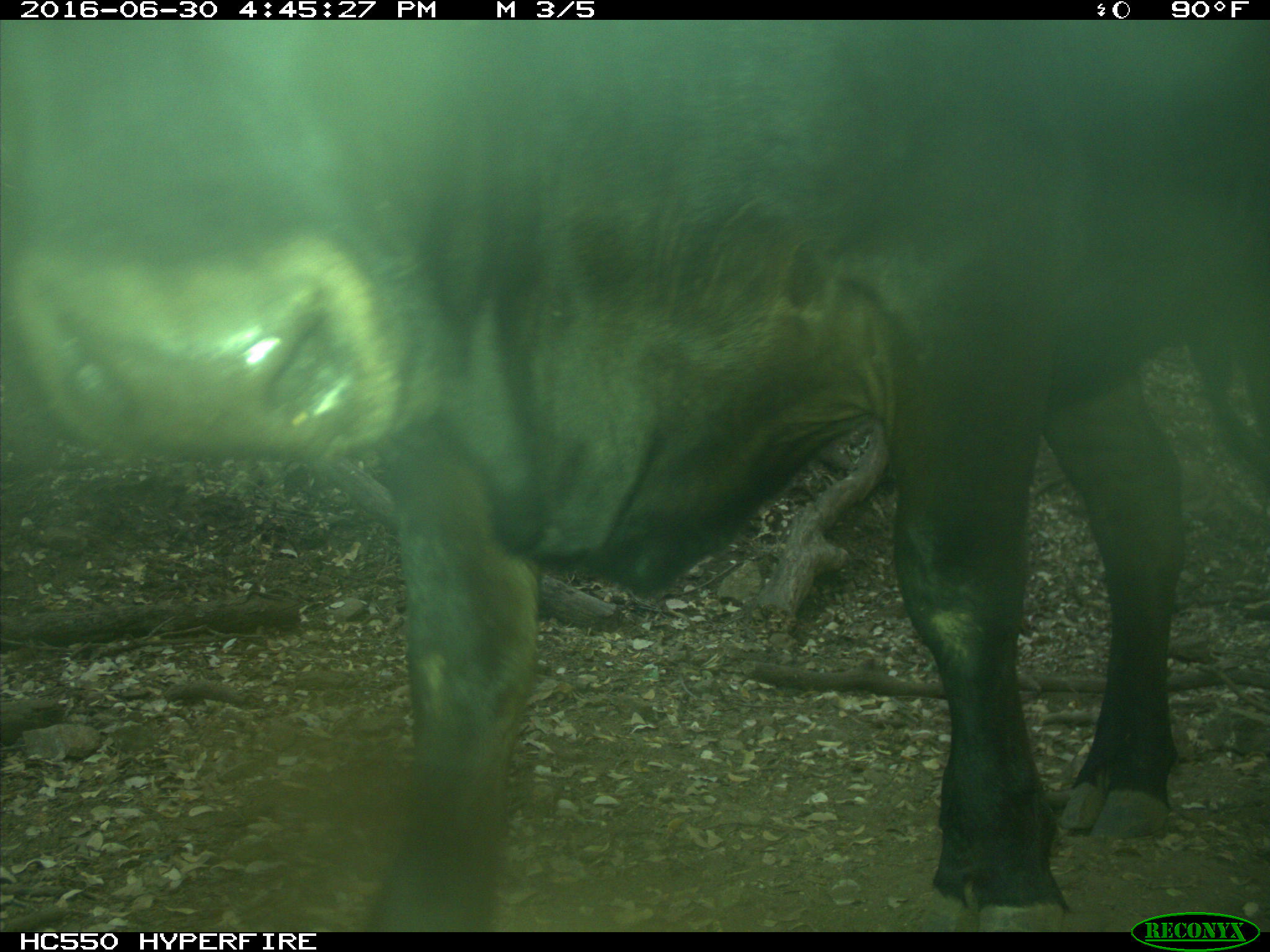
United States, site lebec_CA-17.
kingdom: Animalia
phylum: Chordata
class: Mammalia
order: Artiodactyla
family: Bovidae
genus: Bos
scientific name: Bos taurus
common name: domestic cow